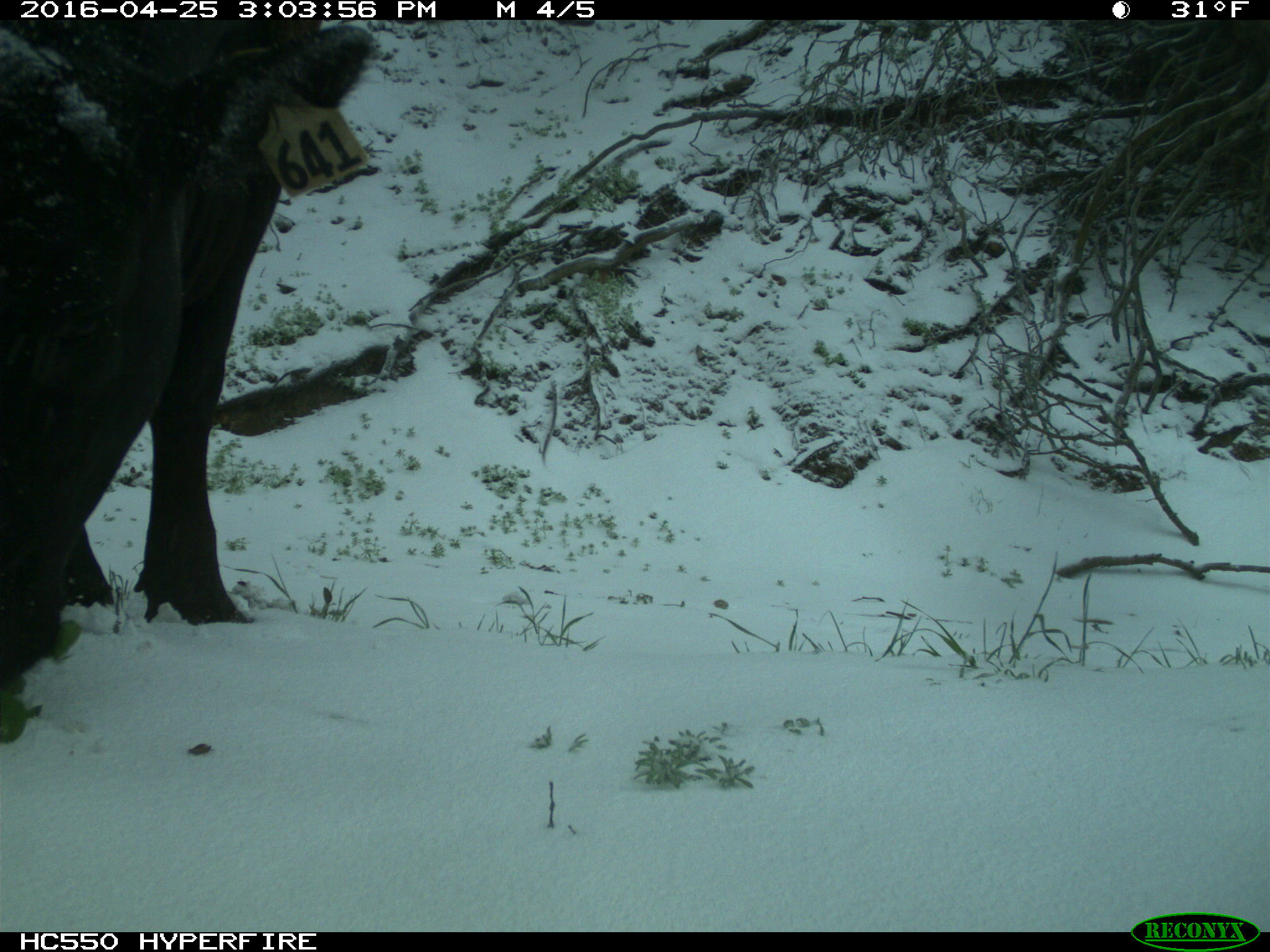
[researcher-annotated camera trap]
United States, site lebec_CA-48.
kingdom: Animalia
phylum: Chordata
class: Mammalia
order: Artiodactyla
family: Bovidae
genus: Bos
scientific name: Bos taurus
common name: domestic cow